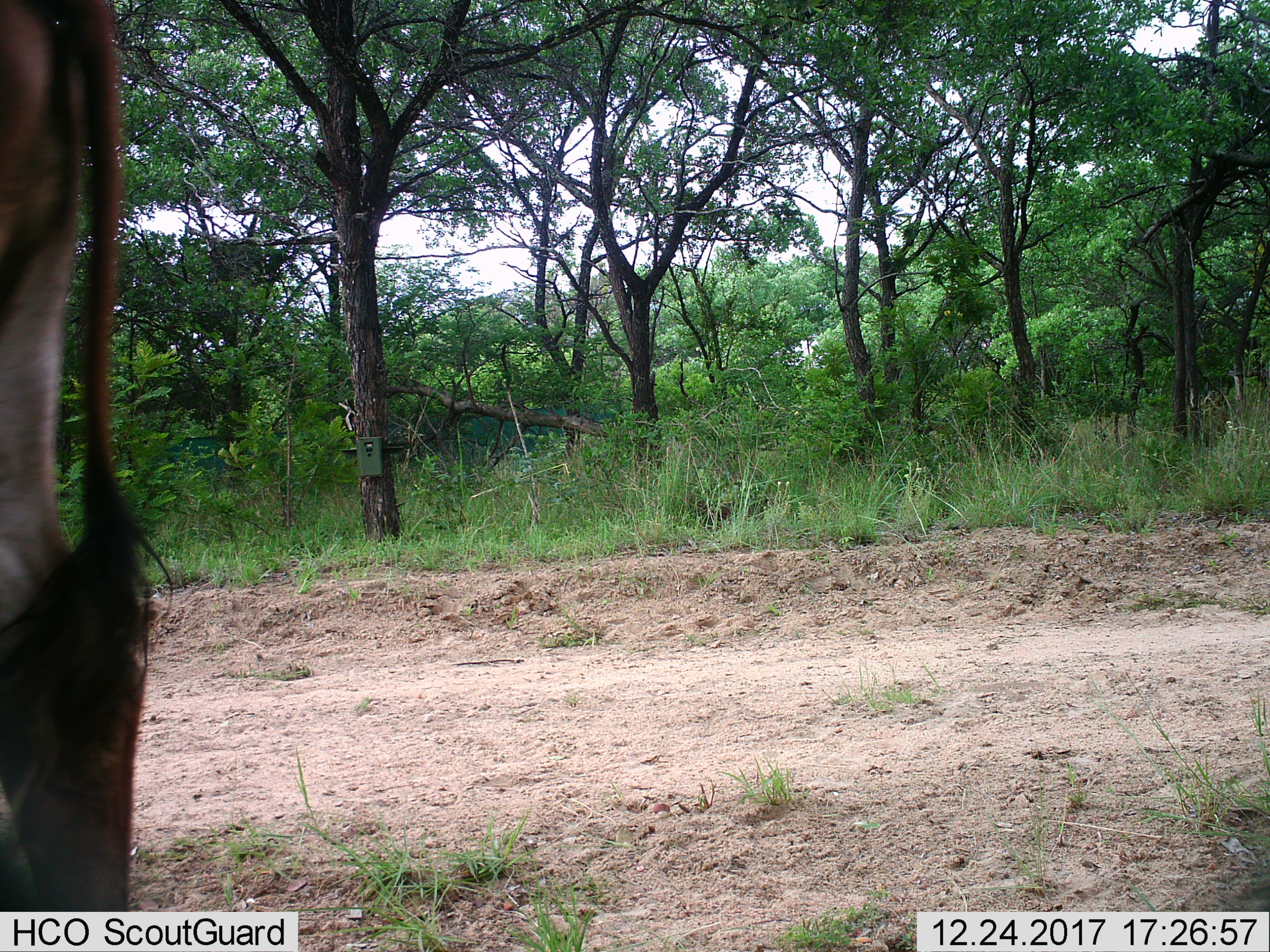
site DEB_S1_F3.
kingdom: Animalia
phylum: Chordata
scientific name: Vertebrata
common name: domestic animal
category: domesticanimal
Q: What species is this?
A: Domesticanimal (domestic animal) (Vertebrata).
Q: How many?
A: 1.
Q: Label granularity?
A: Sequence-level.